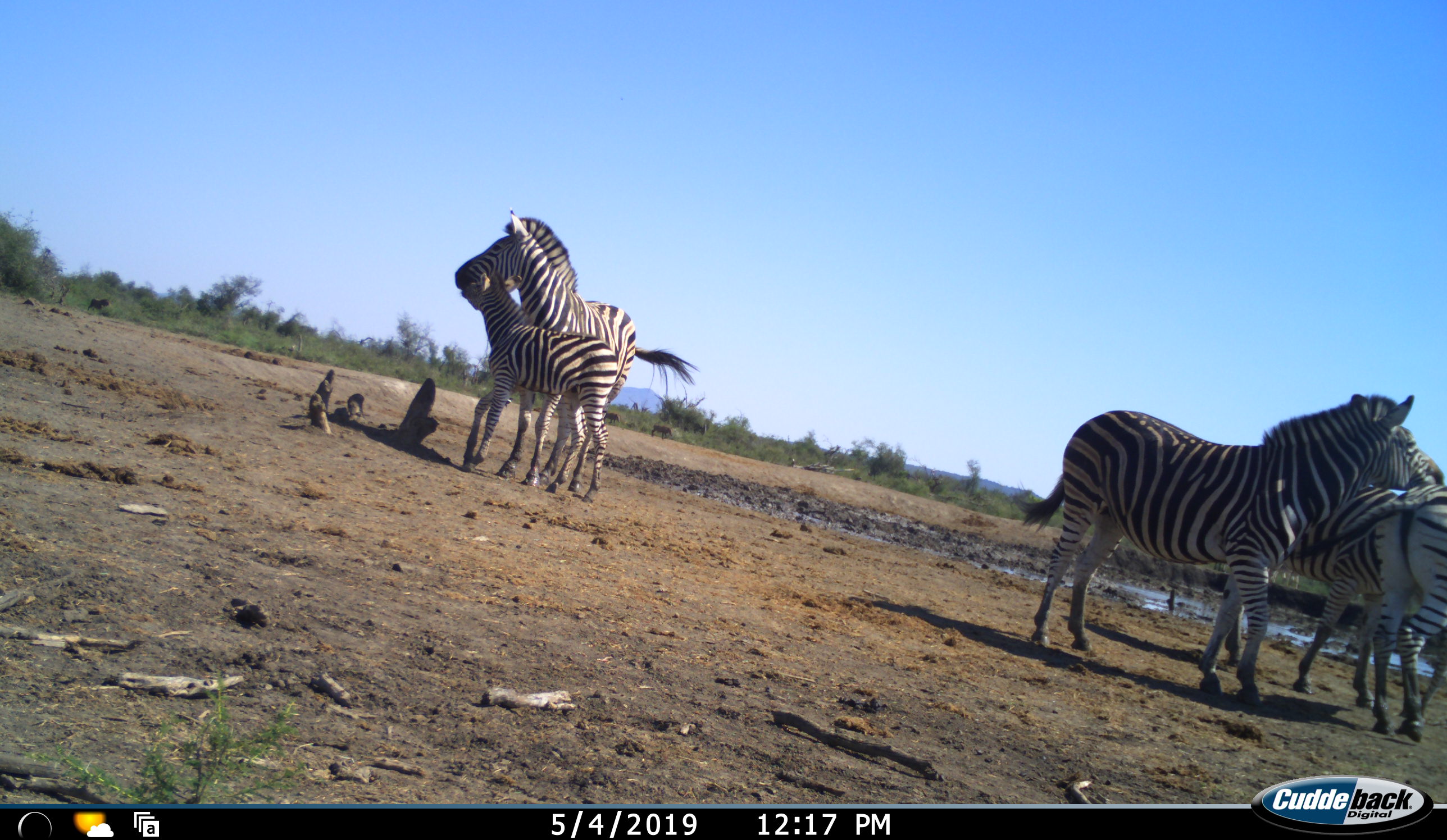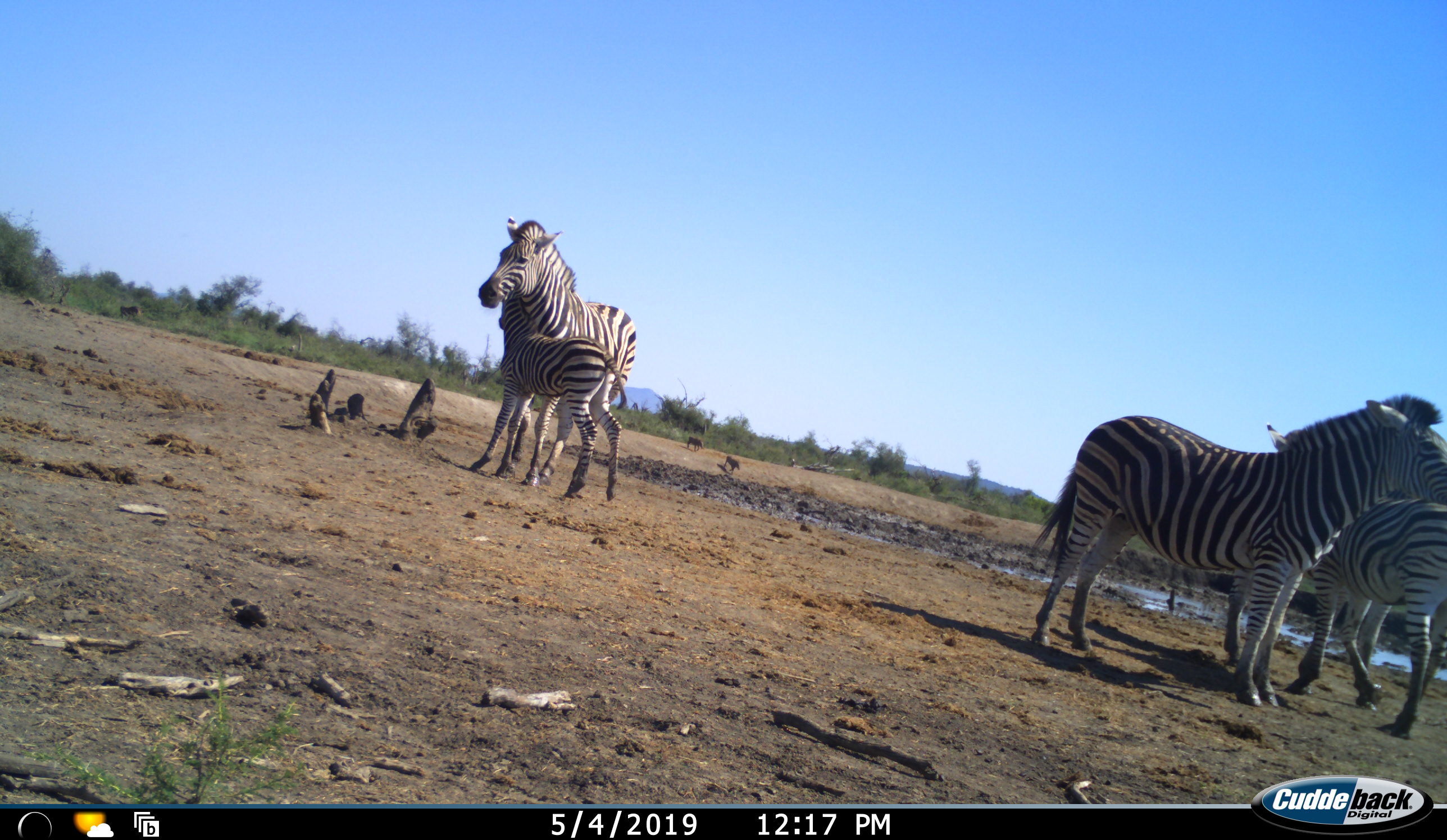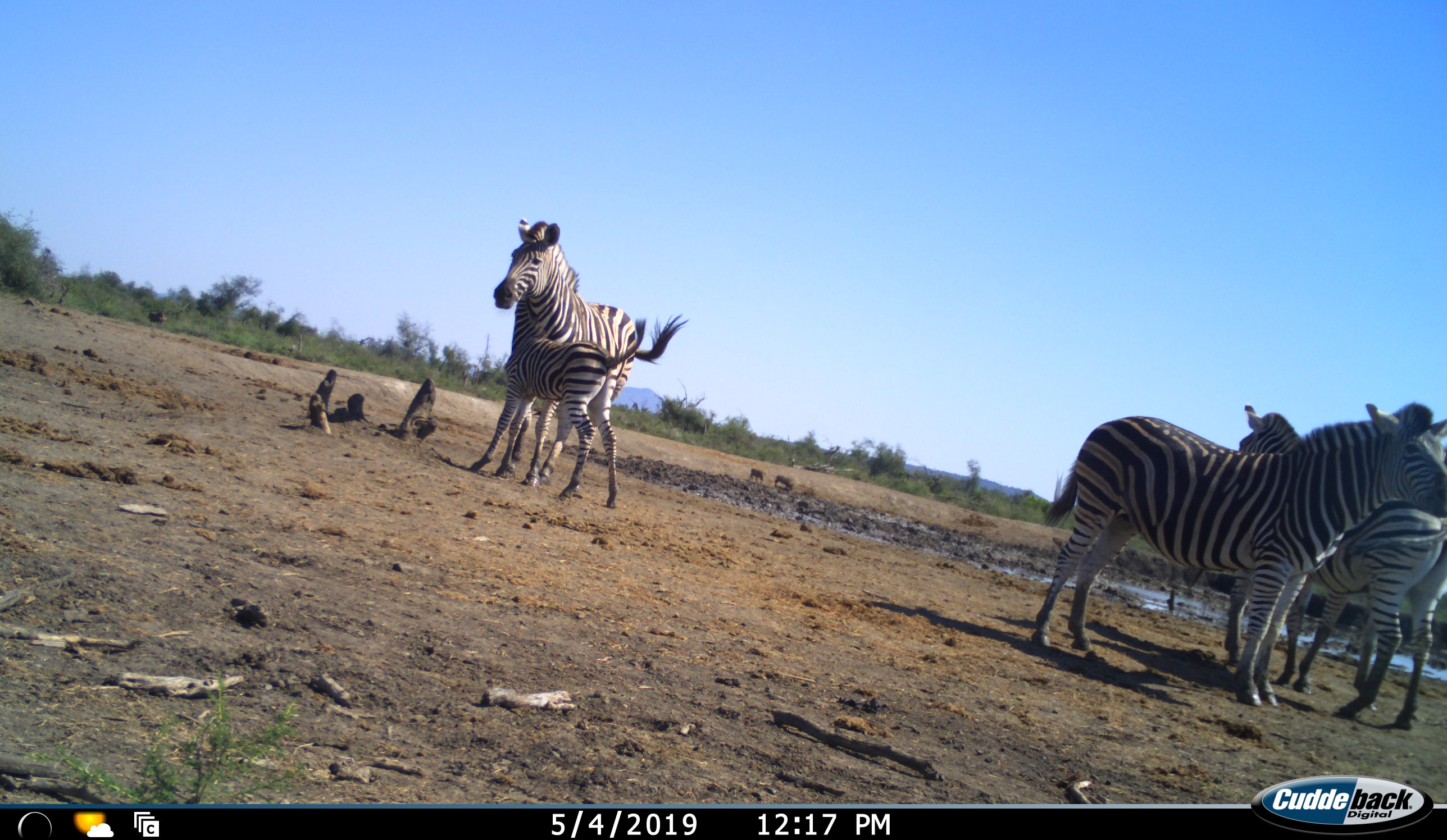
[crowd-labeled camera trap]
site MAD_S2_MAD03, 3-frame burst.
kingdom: Animalia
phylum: Chordata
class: Mammalia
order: Perissodactyla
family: Equidae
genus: Equus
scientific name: Equus quagga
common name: plains zebra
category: zebraplains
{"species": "zebraplains (plains zebra) (Equus quagga)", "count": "5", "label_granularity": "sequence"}